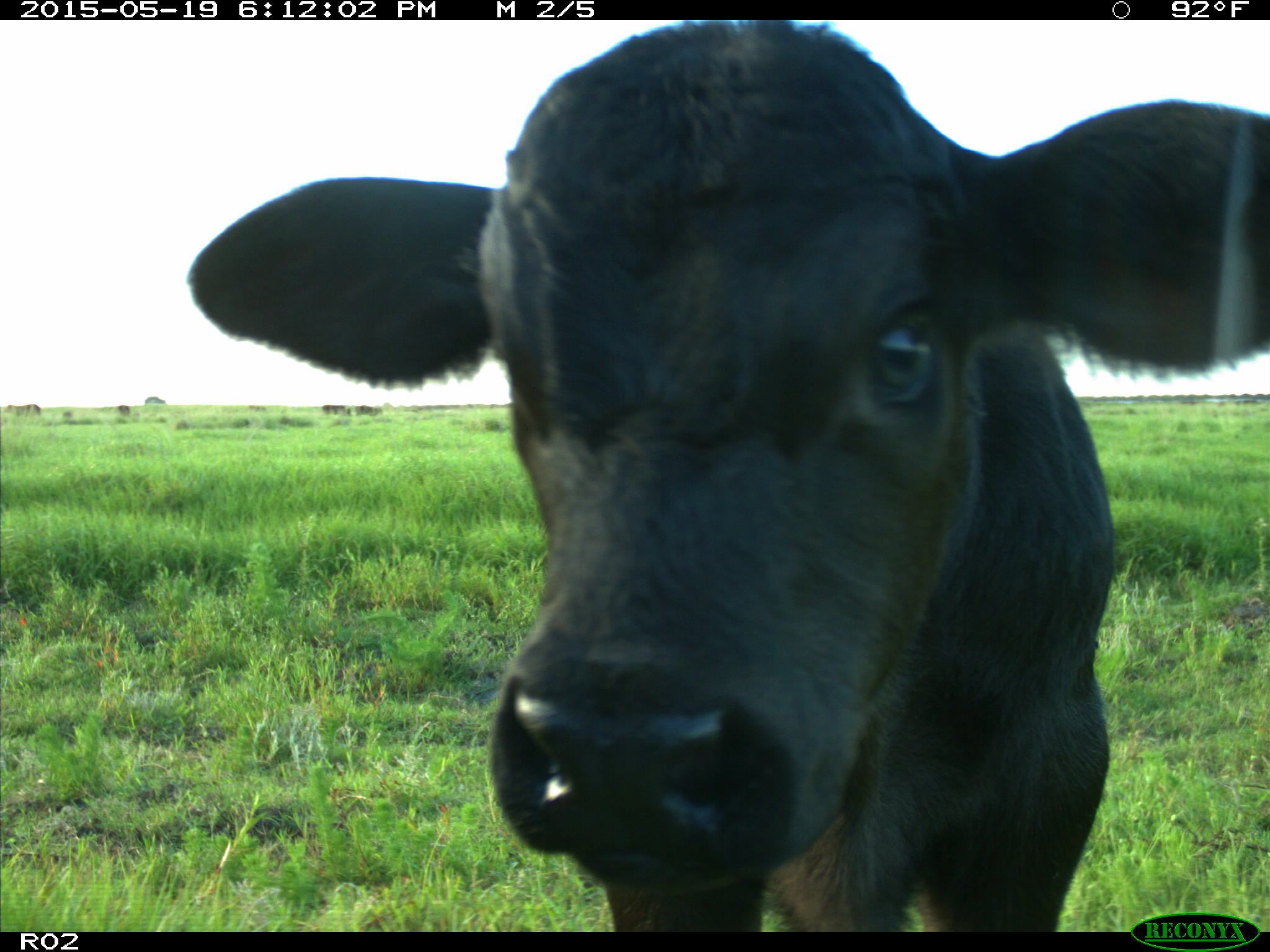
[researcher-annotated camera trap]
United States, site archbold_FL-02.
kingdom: Animalia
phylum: Chordata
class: Mammalia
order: Artiodactyla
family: Bovidae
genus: Bos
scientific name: Bos taurus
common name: domestic cow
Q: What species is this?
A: Bos taurus (domestic cow).